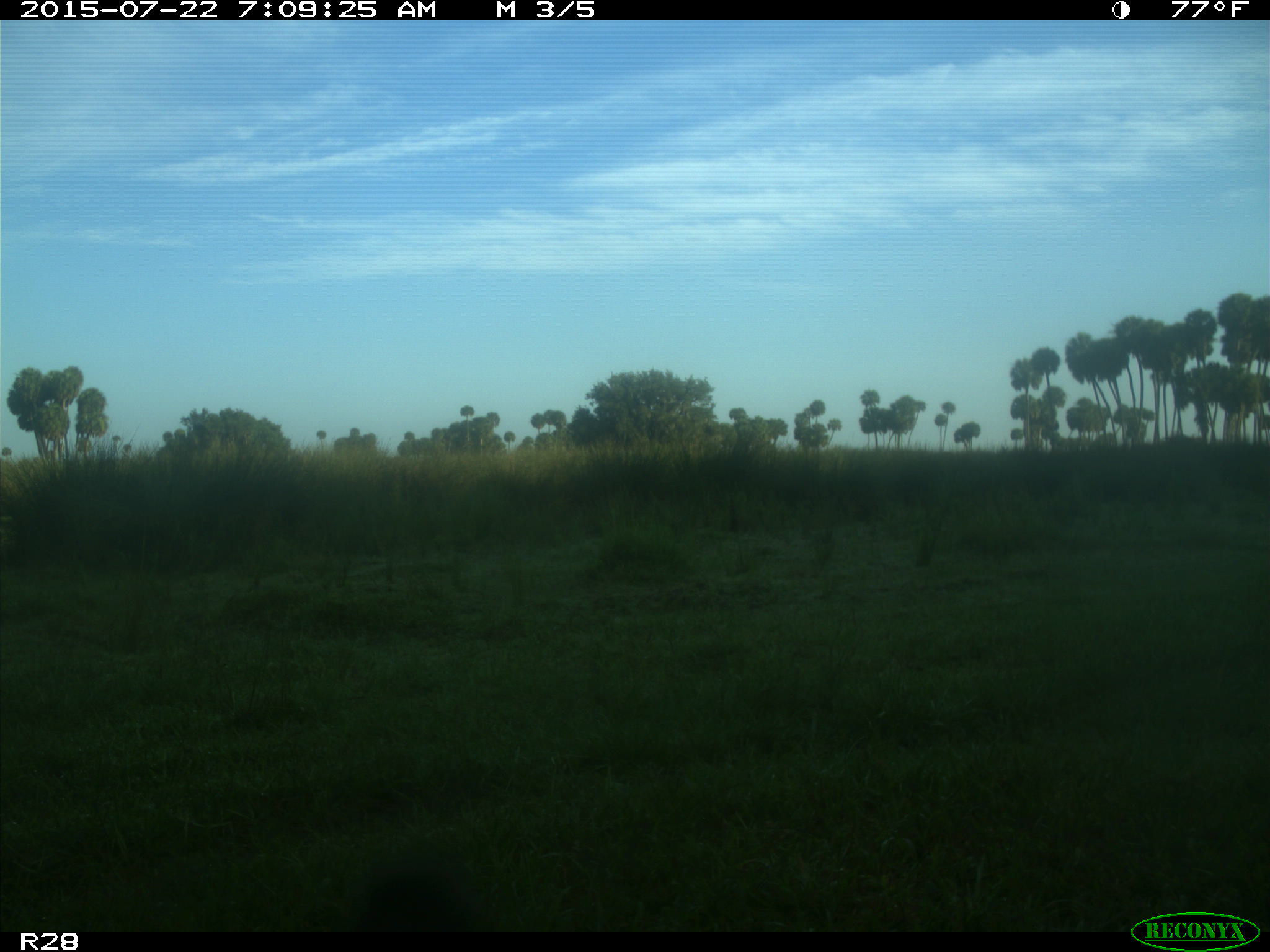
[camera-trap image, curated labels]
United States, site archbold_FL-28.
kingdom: Animalia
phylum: Chordata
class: Mammalia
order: Artiodactyla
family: Bovidae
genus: Bos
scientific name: Bos taurus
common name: domestic cow